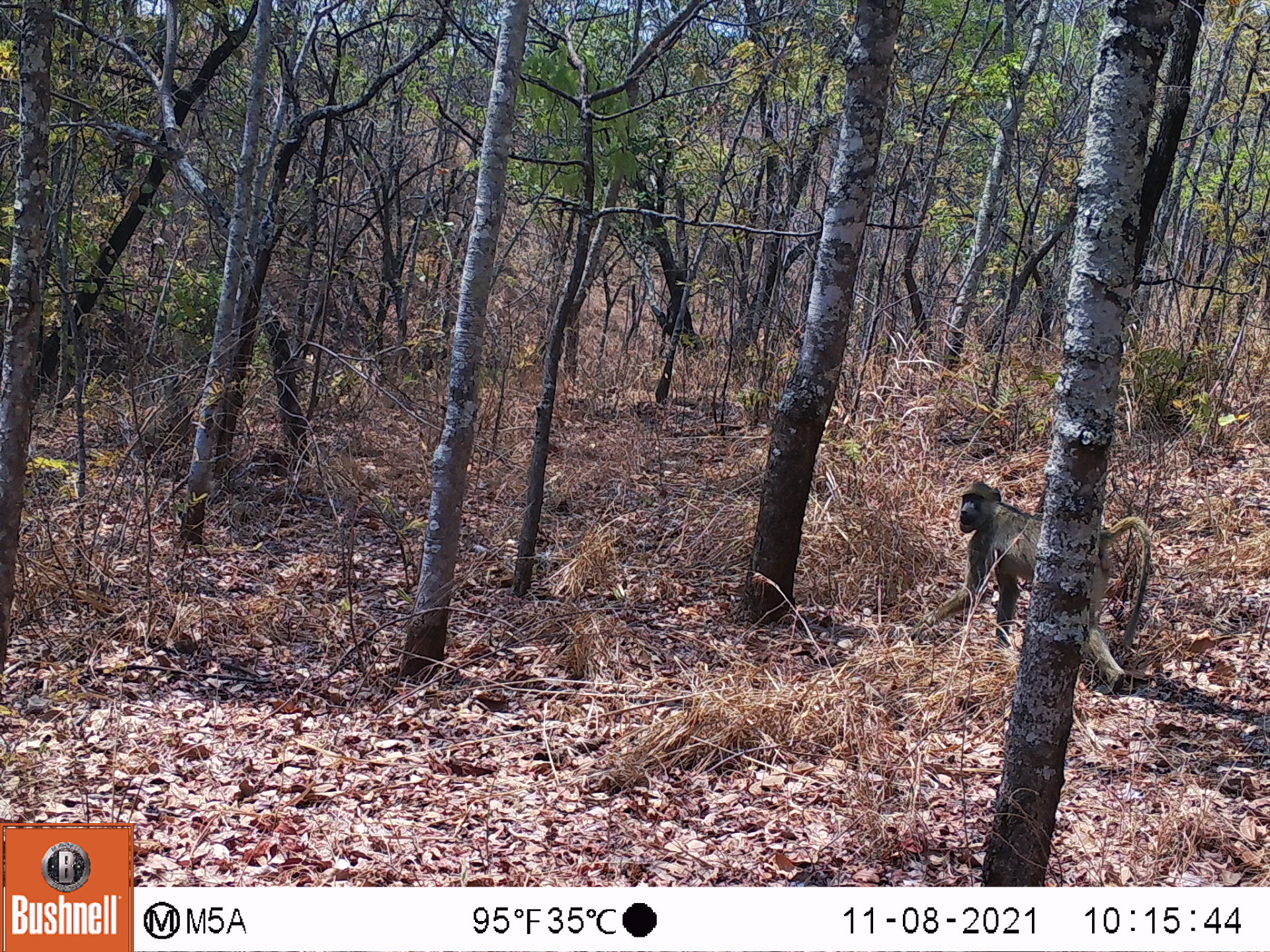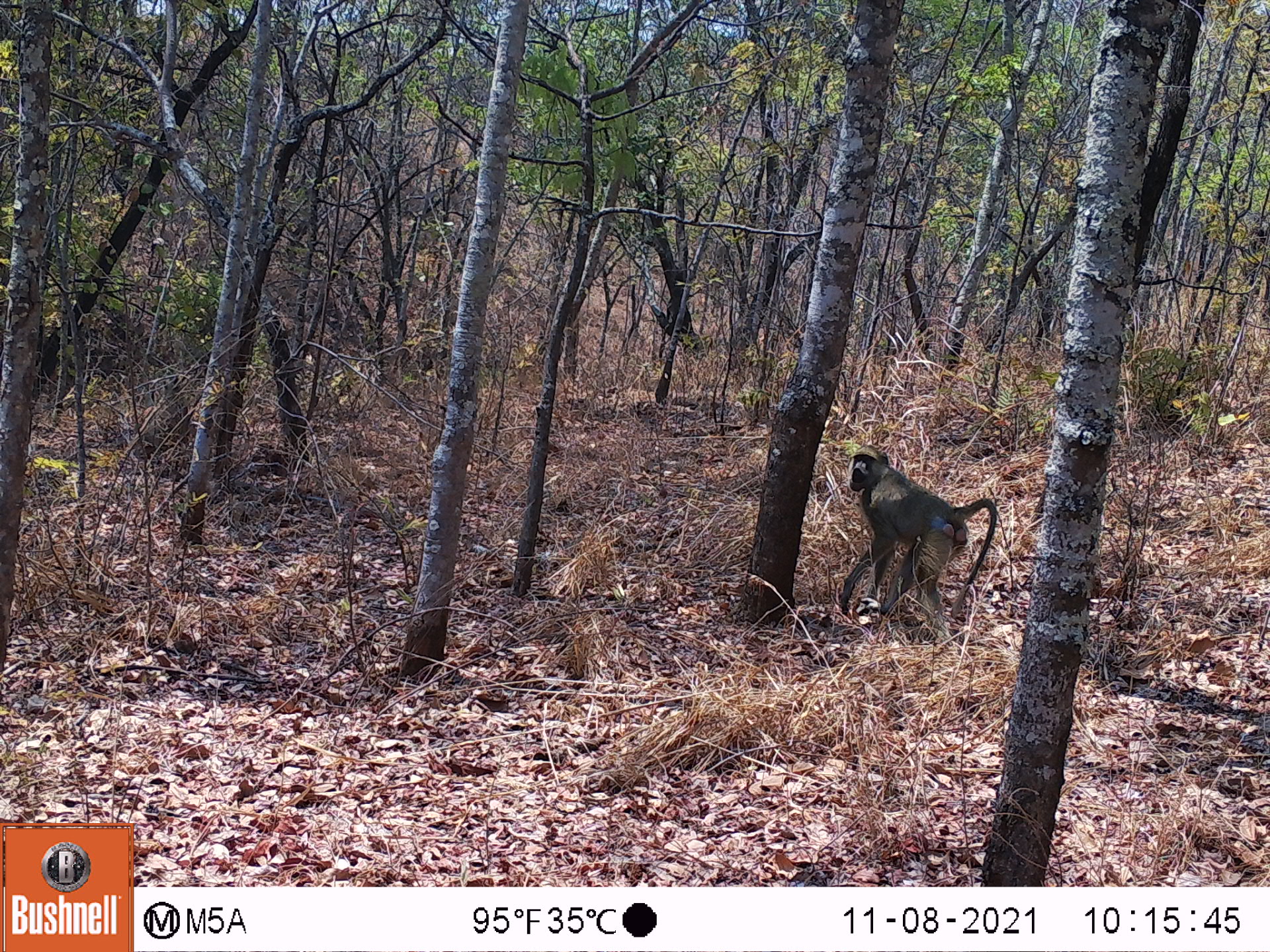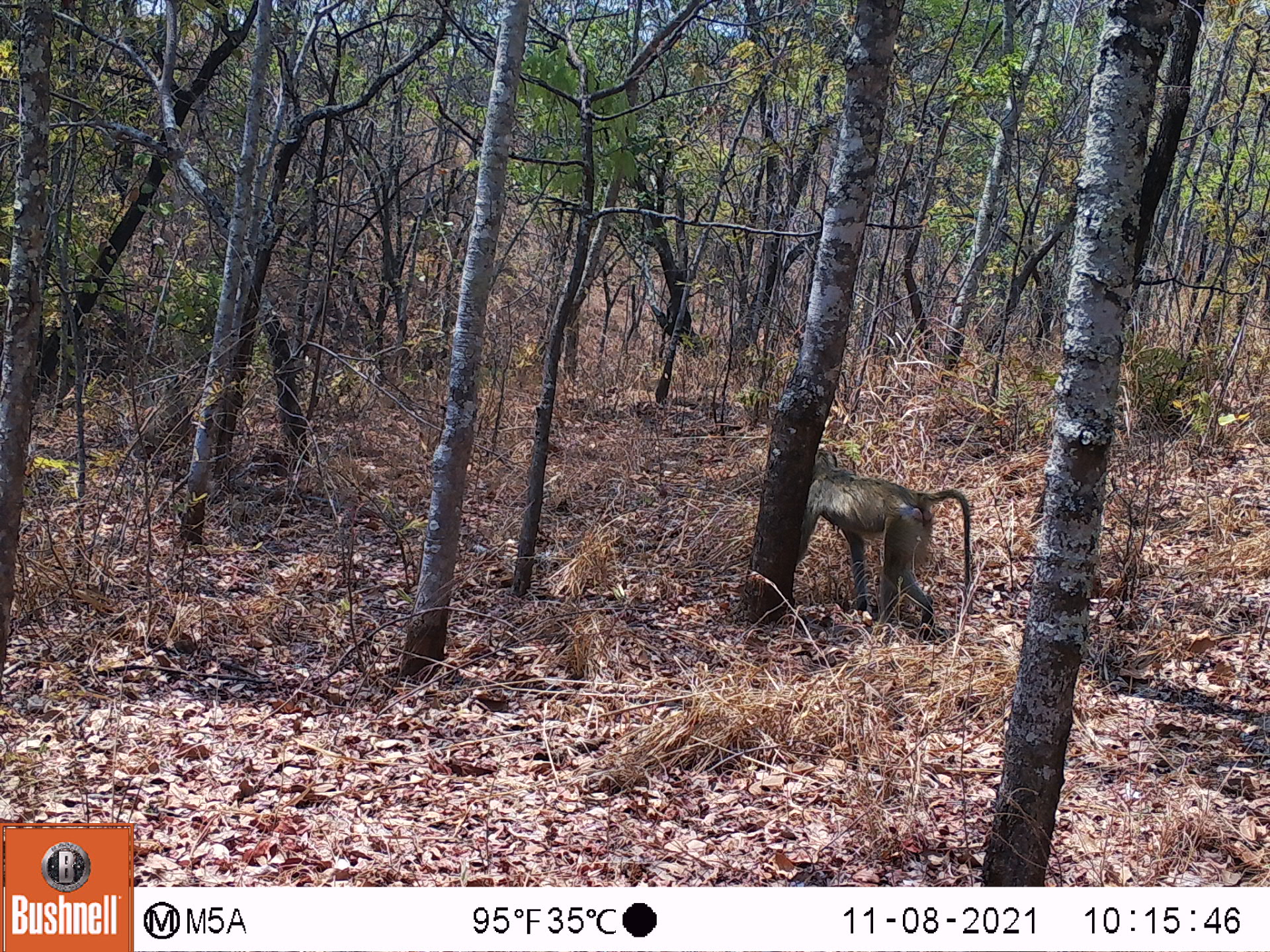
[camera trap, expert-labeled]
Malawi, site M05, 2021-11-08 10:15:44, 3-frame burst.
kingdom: Animalia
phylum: Chordata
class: Mammalia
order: Primates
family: Cercopithecidae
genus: Papio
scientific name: Papio cynocephalus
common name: yellow baboon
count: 1